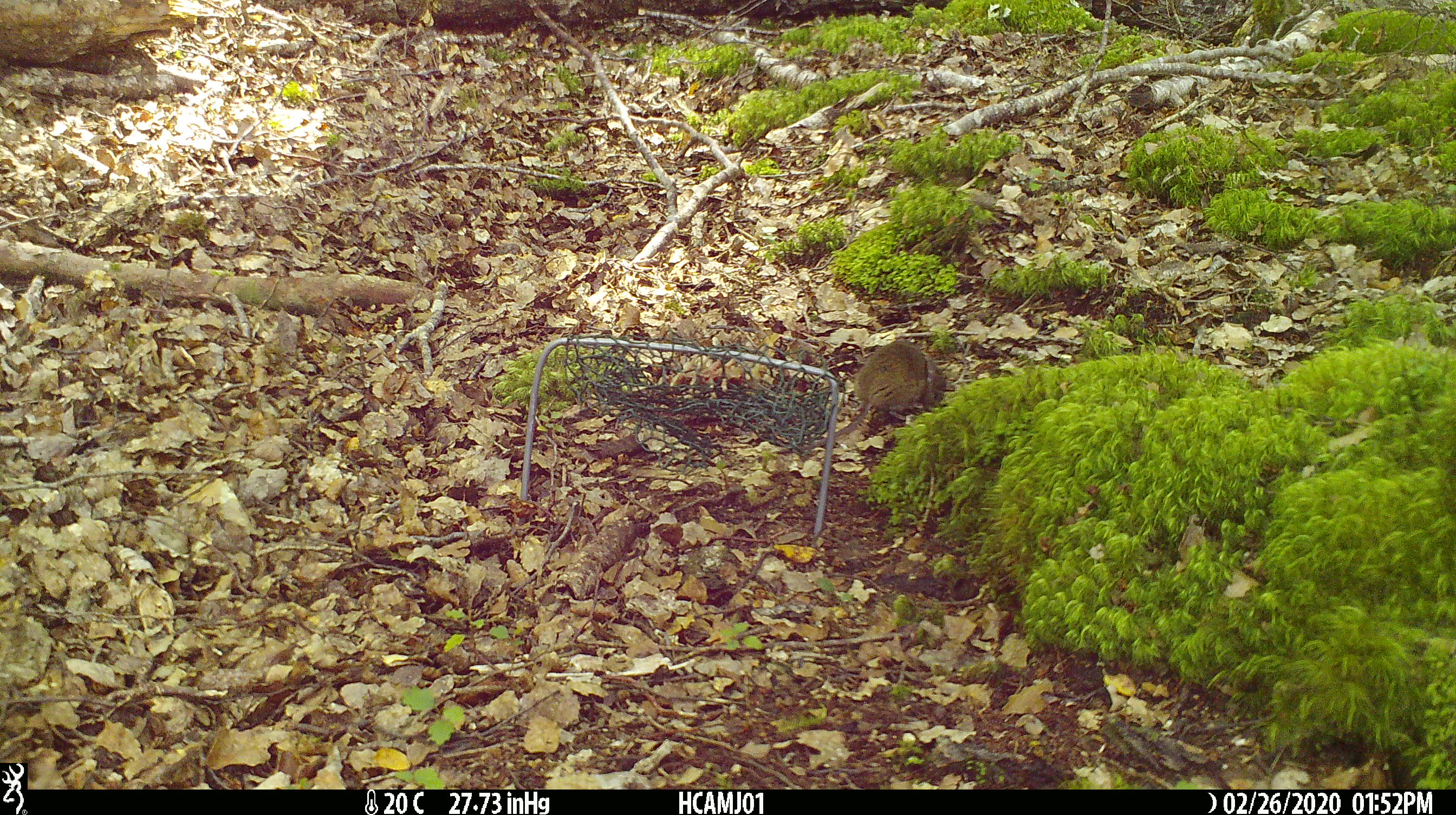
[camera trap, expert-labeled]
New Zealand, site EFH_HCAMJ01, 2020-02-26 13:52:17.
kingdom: Animalia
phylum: Chordata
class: Mammalia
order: Rodentia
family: Muridae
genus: Mus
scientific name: Mus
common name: mouse